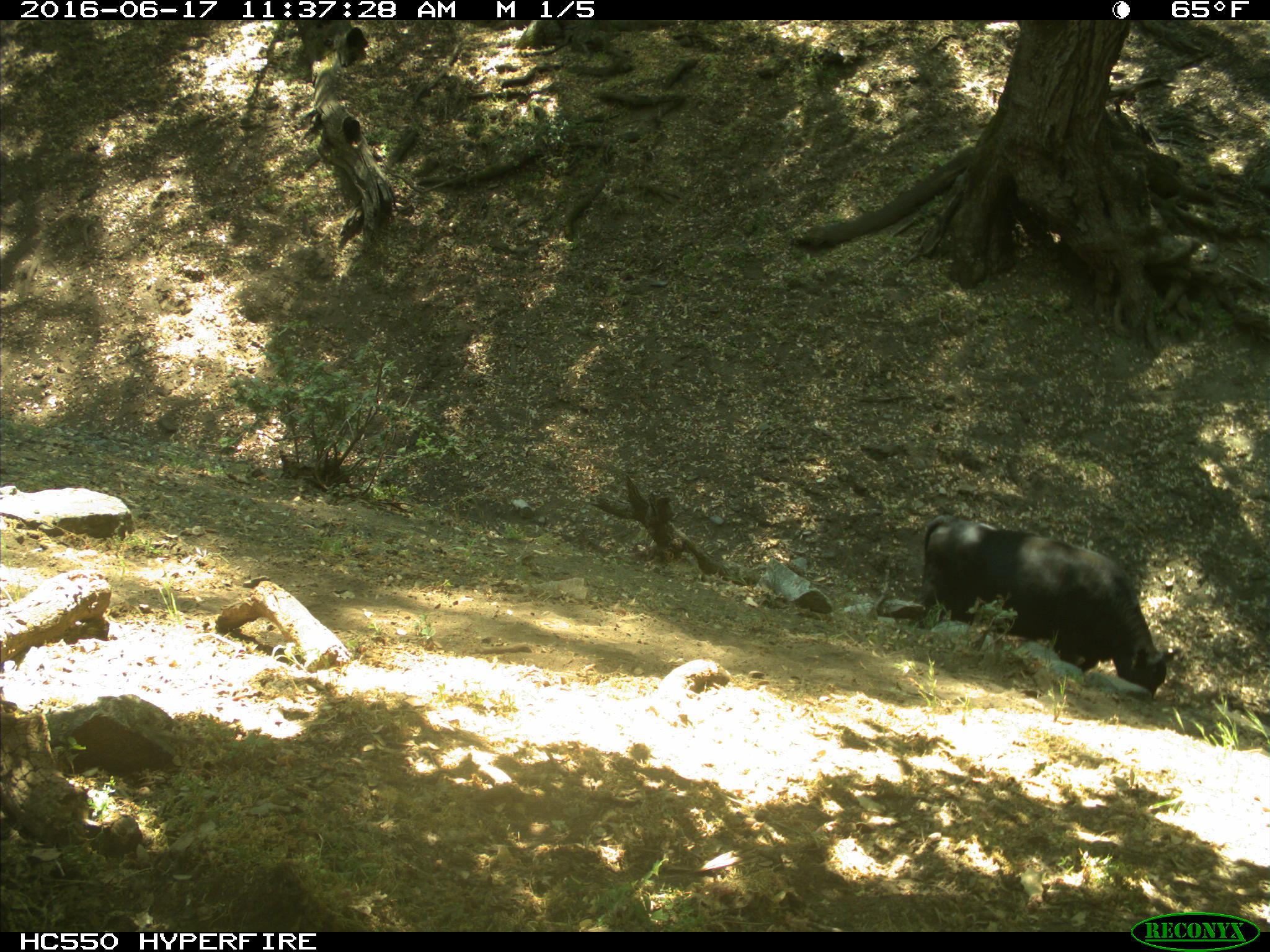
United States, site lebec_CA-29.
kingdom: Animalia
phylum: Chordata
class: Mammalia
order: Artiodactyla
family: Bovidae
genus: Bos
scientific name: Bos taurus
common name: domestic cow